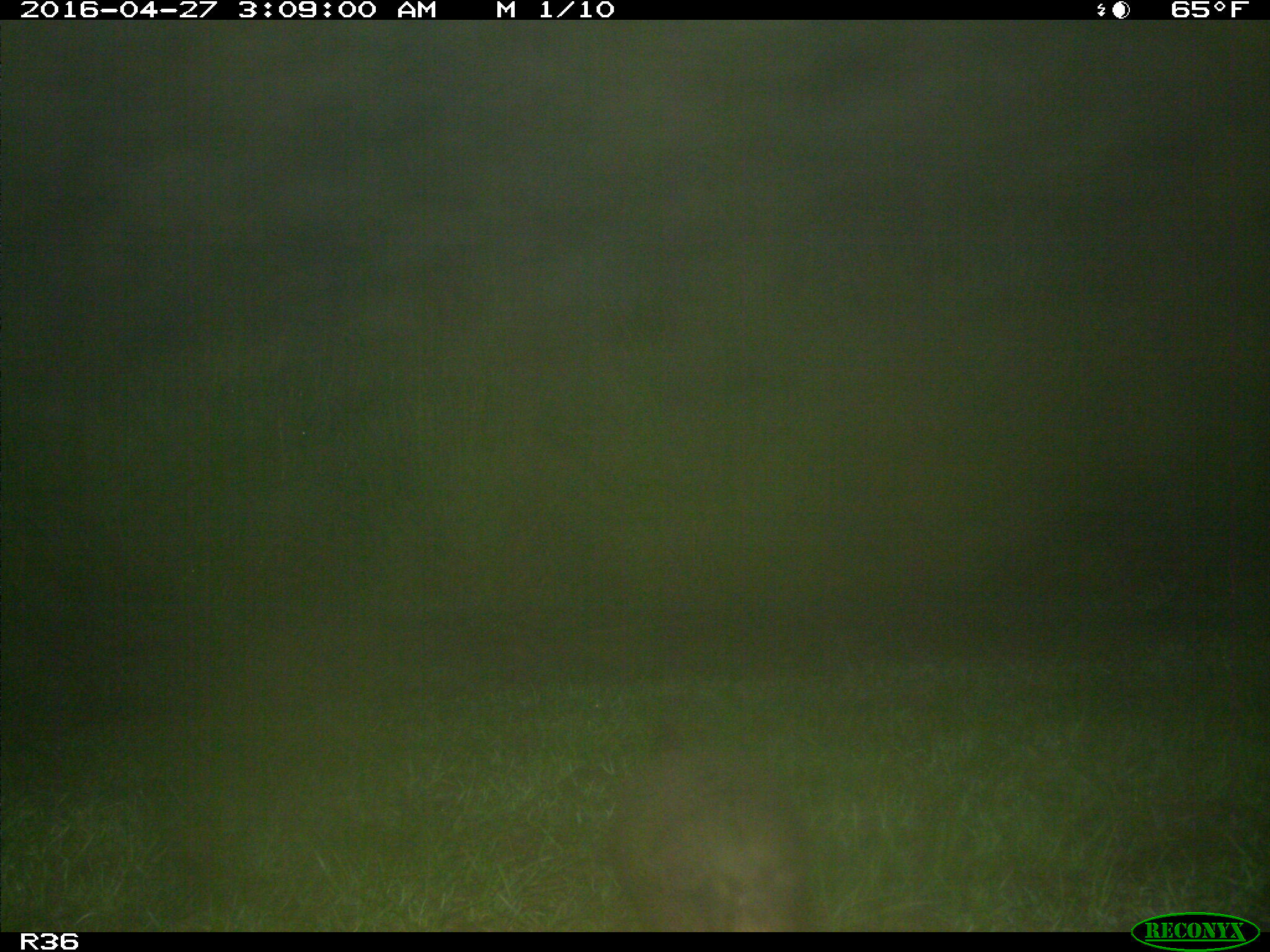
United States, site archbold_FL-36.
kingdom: Animalia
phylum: Chordata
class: Mammalia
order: Cingulata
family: Dasypodidae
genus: Dasypus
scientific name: Dasypus novemcinctus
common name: nine-banded armadillo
Dasypus novemcinctus (nine-banded armadillo).